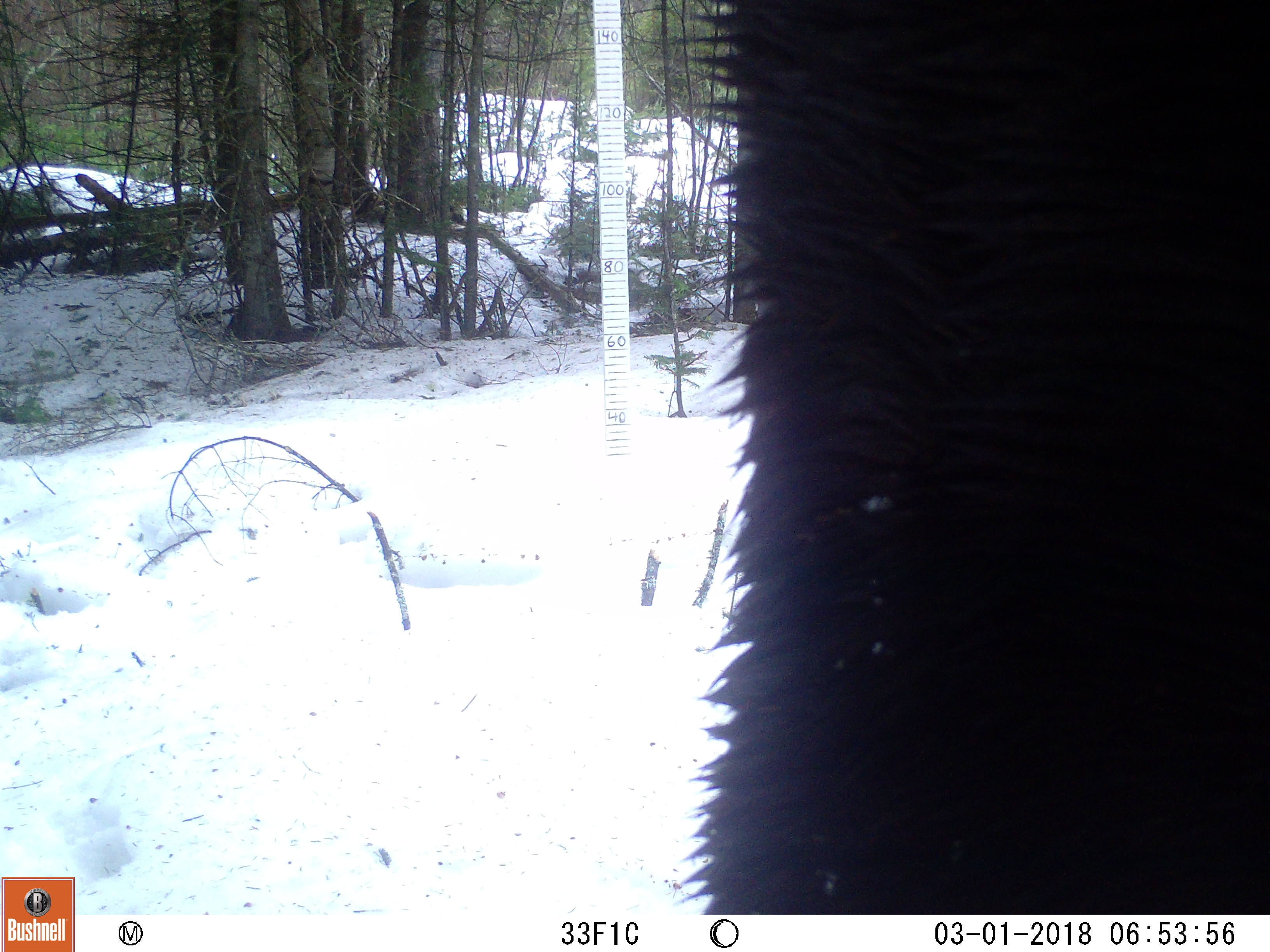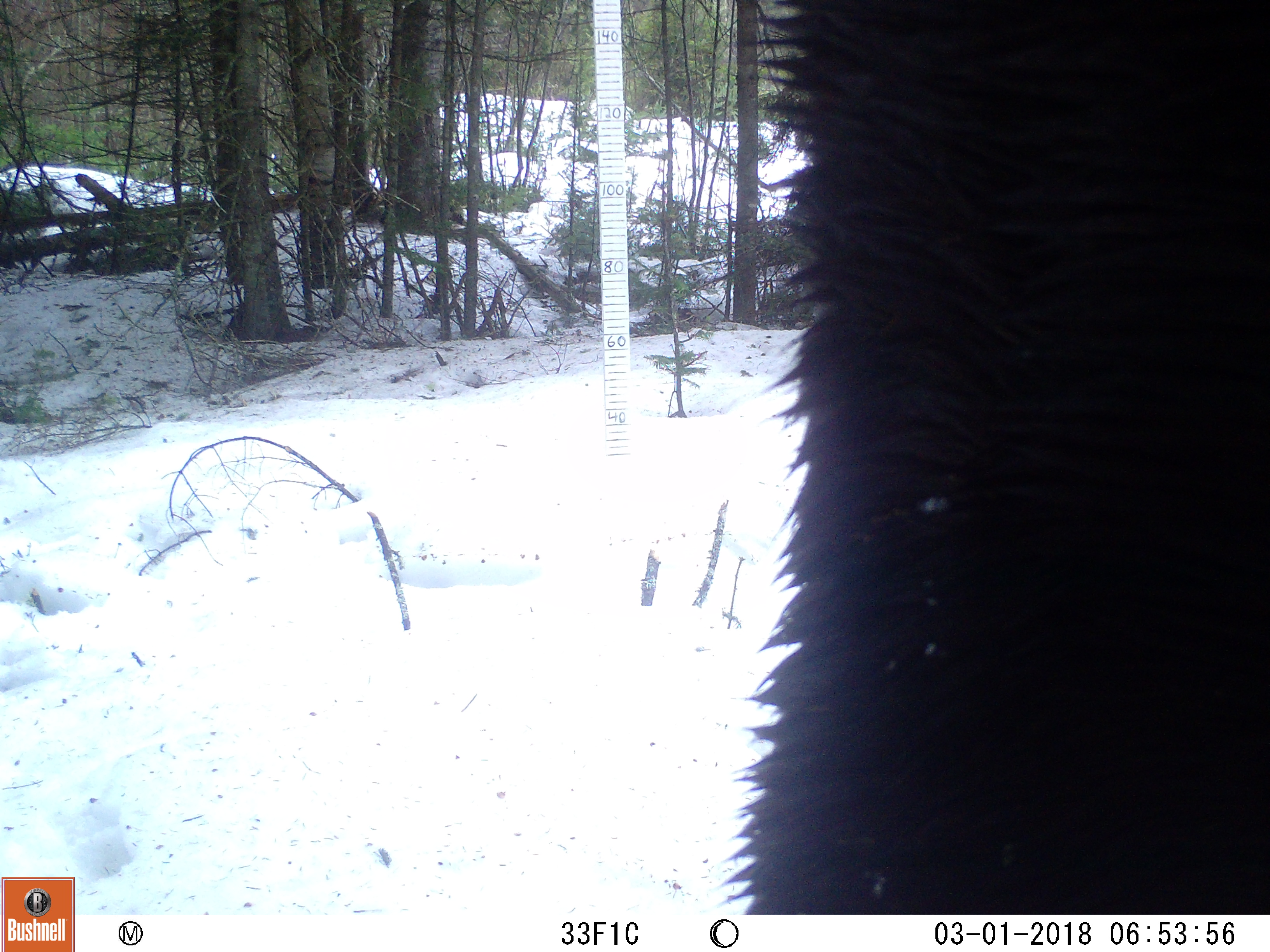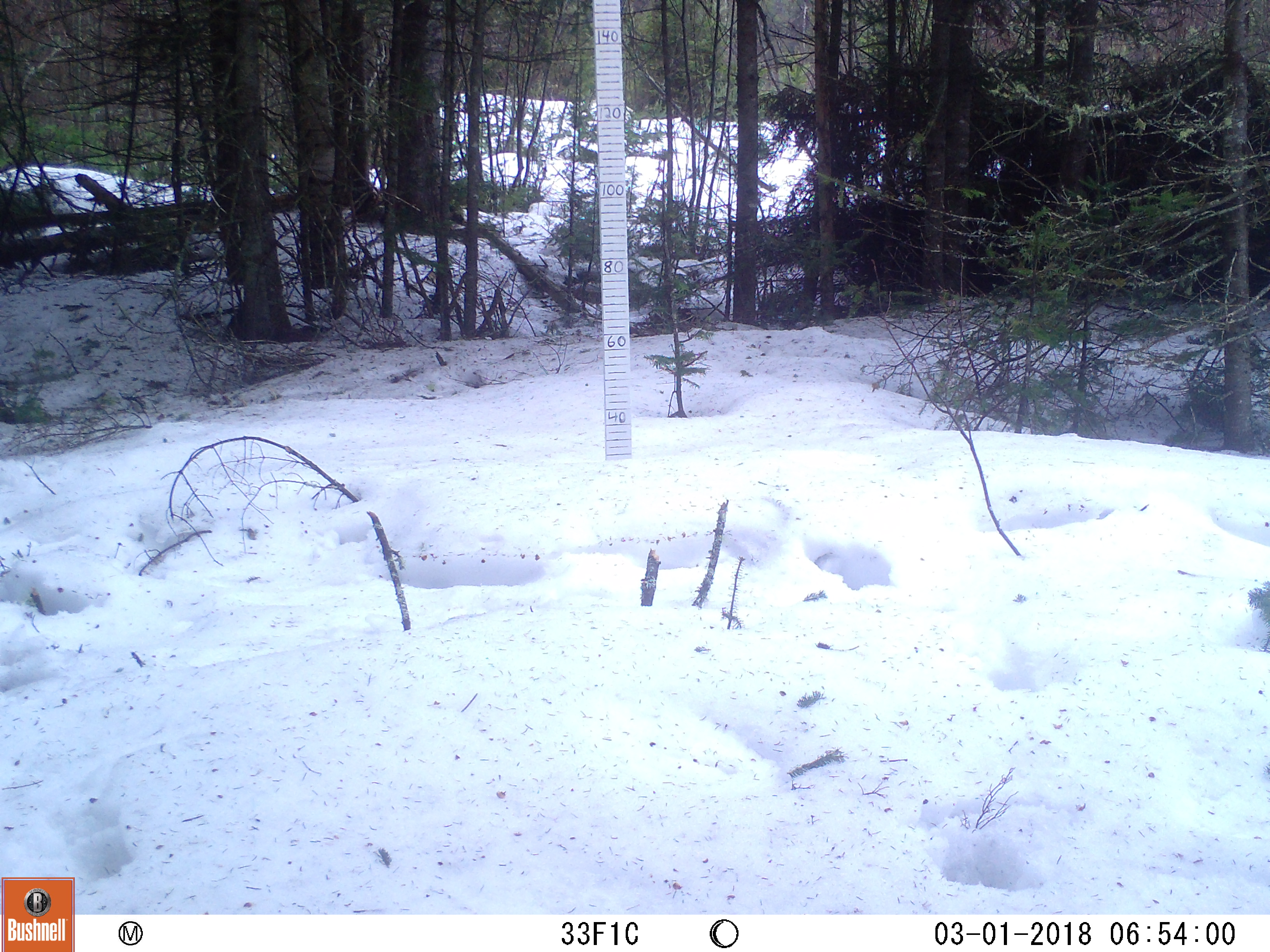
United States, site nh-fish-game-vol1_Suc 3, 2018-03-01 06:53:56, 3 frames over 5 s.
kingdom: Animalia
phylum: Chordata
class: Mammalia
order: Artiodactyla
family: Cervidae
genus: Alces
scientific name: Alces alces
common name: moose